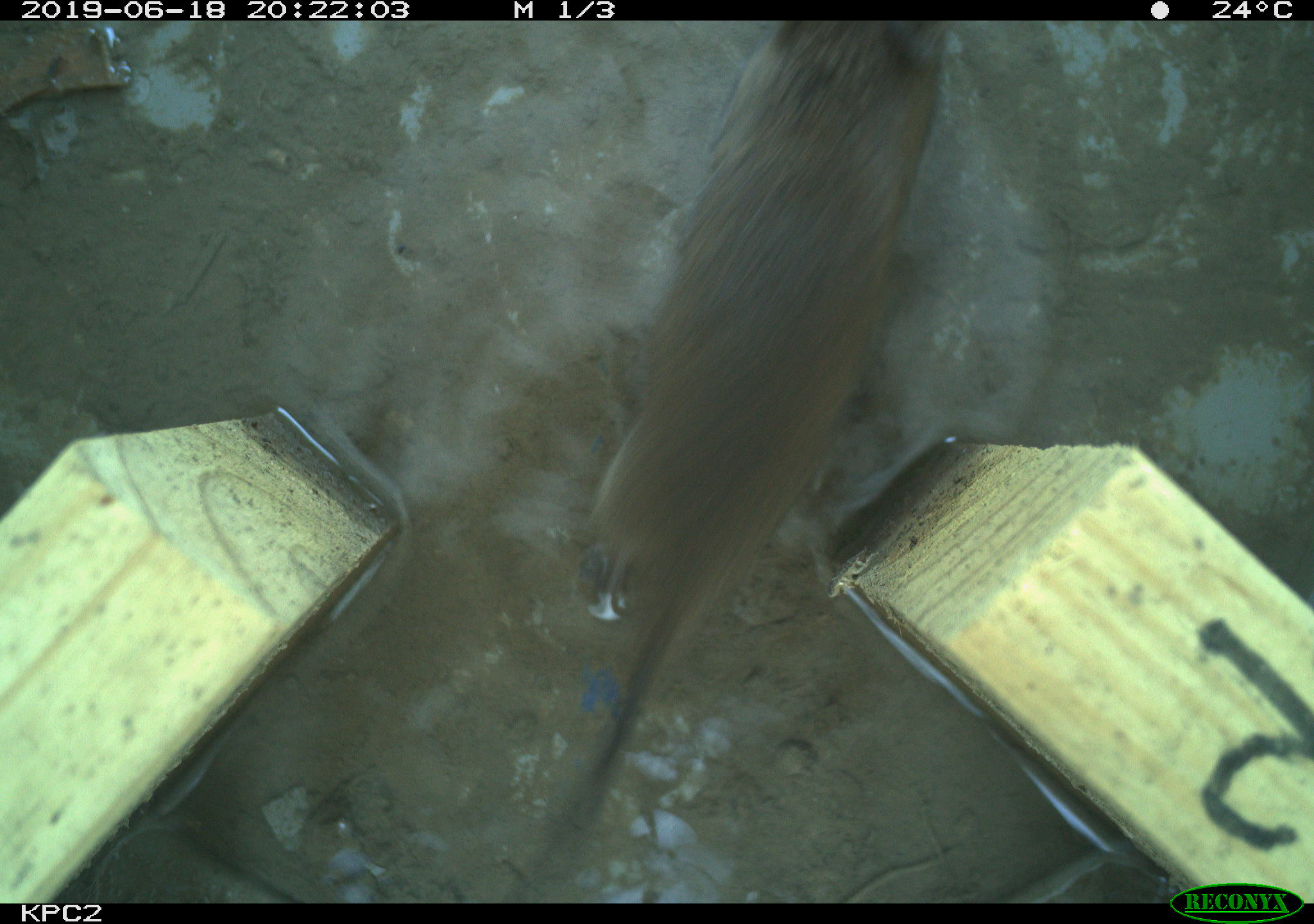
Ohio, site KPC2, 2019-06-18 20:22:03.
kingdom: Animalia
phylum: Chordata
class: Mammalia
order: Rodentia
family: Cricetidae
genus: Microtus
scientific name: Microtus pennsylvanicus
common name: meadow vole